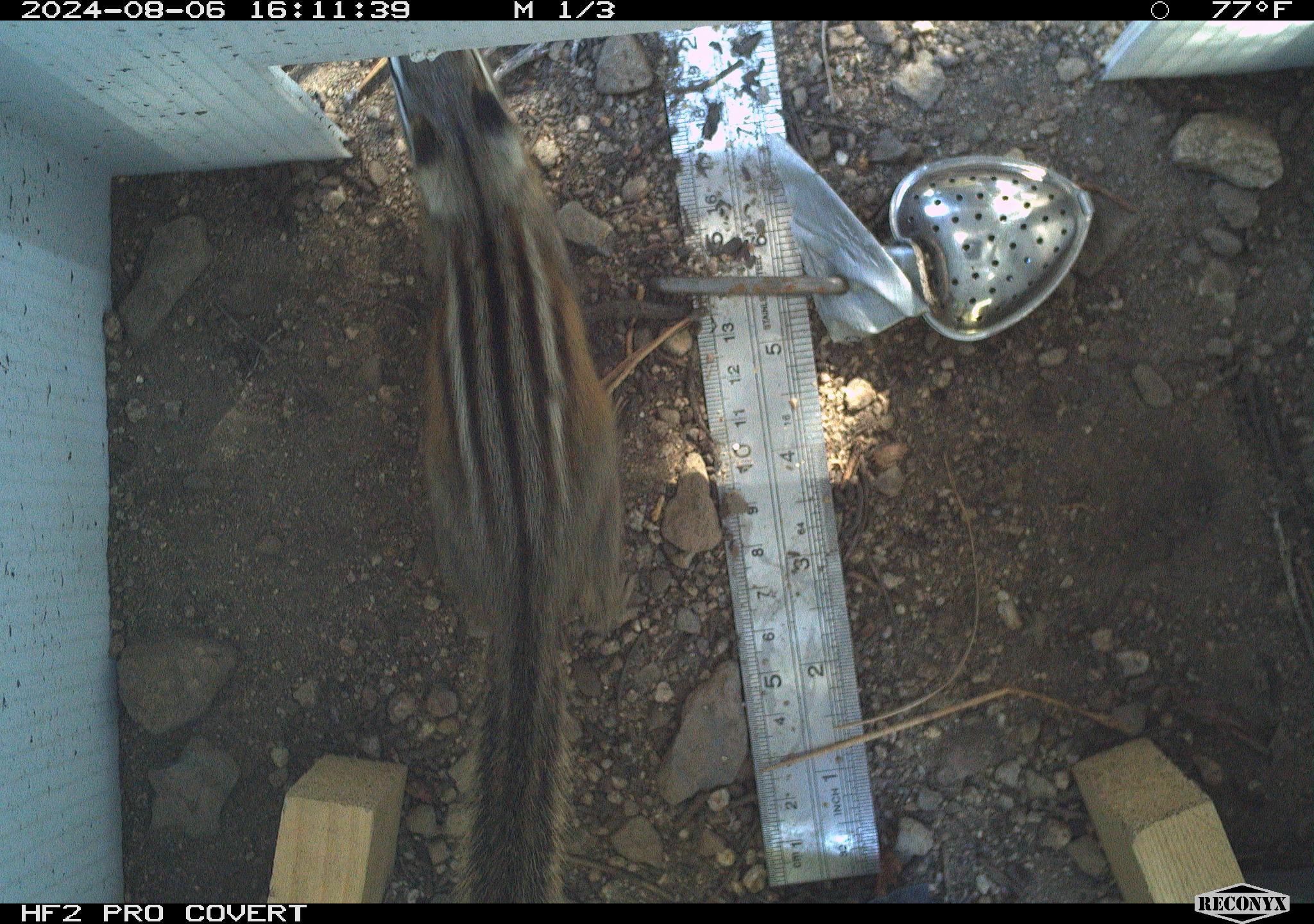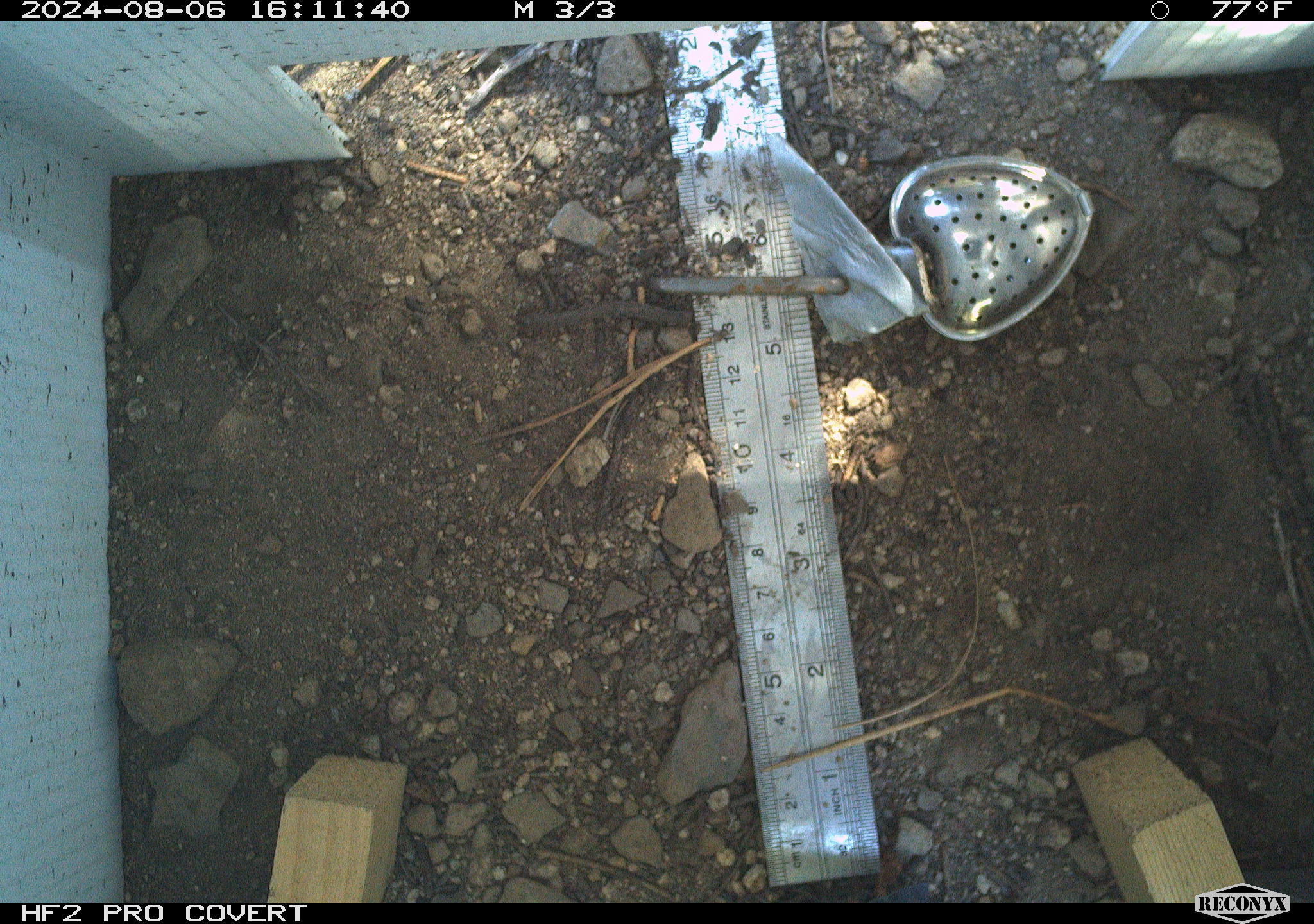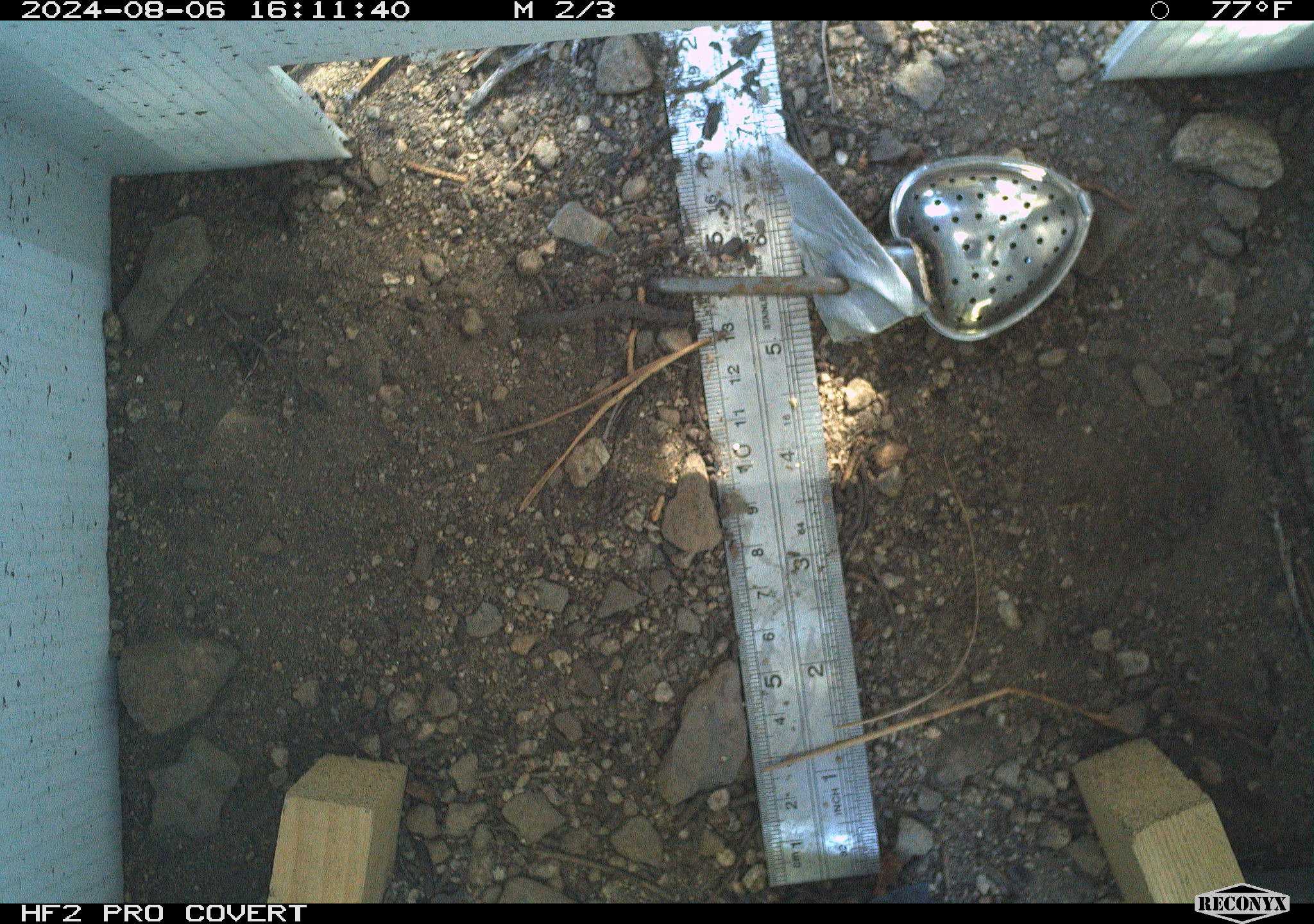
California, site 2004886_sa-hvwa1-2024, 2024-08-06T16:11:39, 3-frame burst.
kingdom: Animalia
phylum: Chordata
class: Mammalia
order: Rodentia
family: Sciuridae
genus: Neotamias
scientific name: Neotamias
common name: western chipmunks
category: neotamias species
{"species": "neotamias species (western chipmunks) (Neotamias)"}